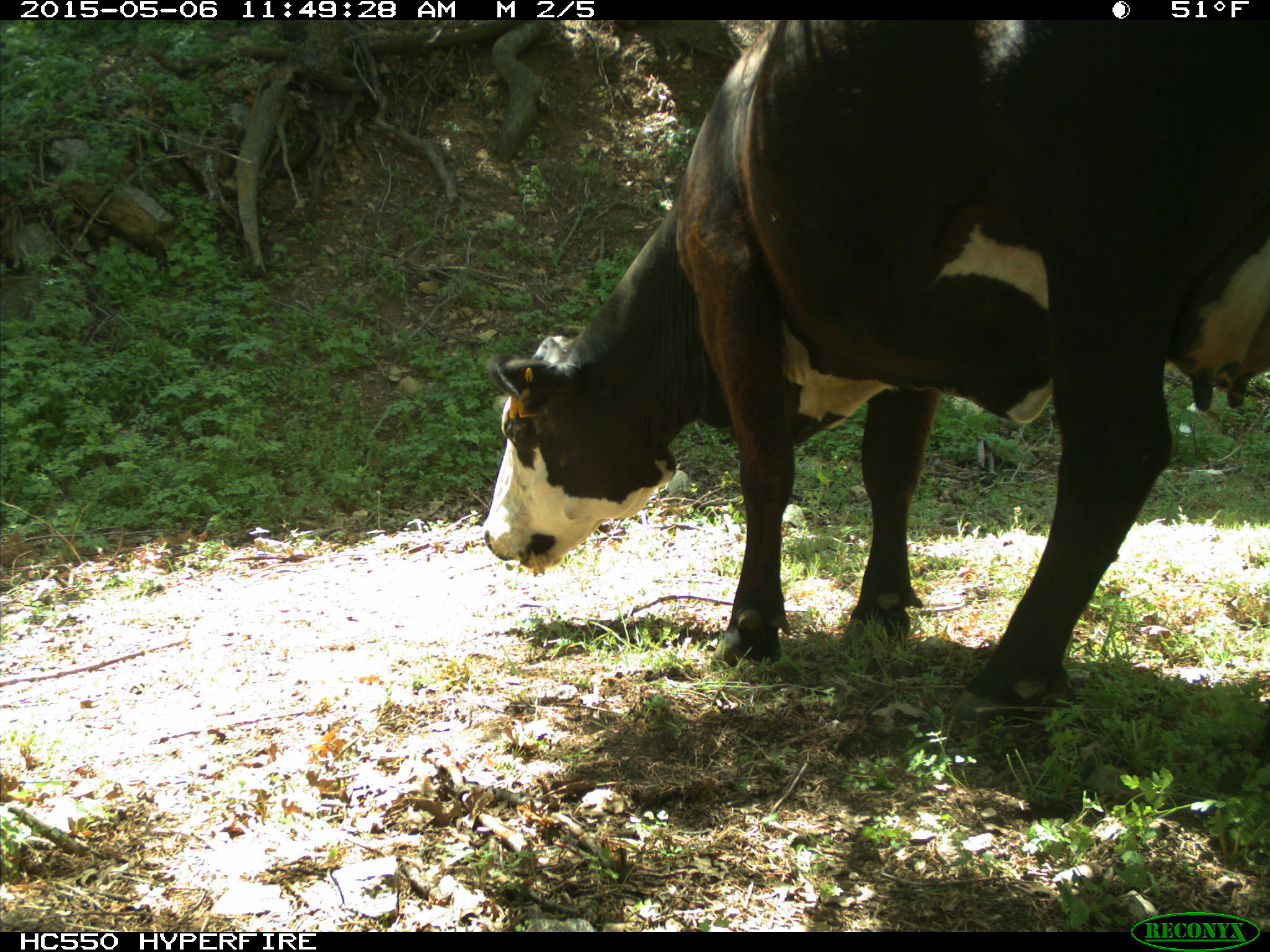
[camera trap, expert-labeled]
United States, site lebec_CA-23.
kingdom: Animalia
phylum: Chordata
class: Mammalia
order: Artiodactyla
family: Bovidae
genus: Bos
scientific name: Bos taurus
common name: domestic cow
Bos taurus (domestic cow).